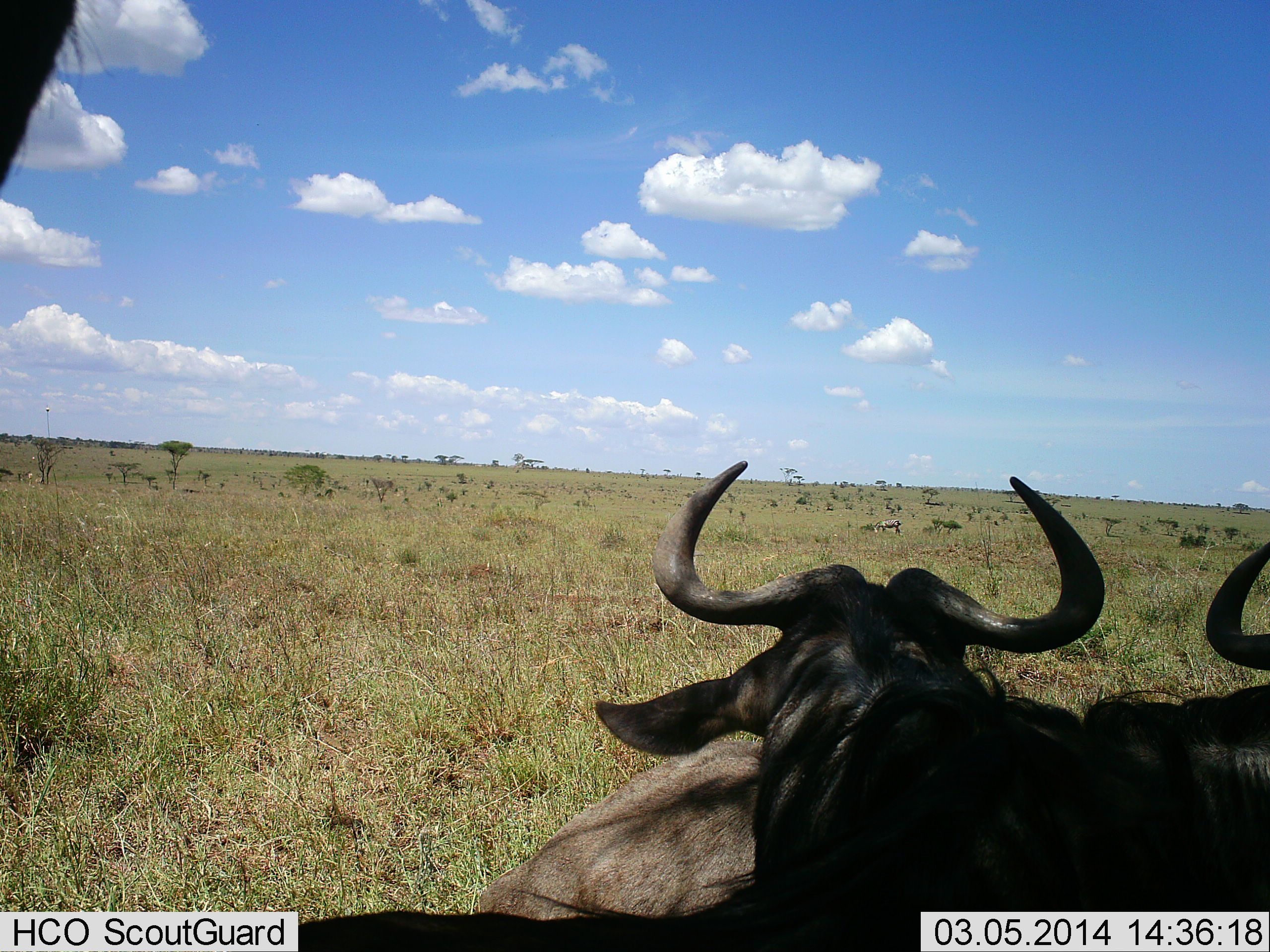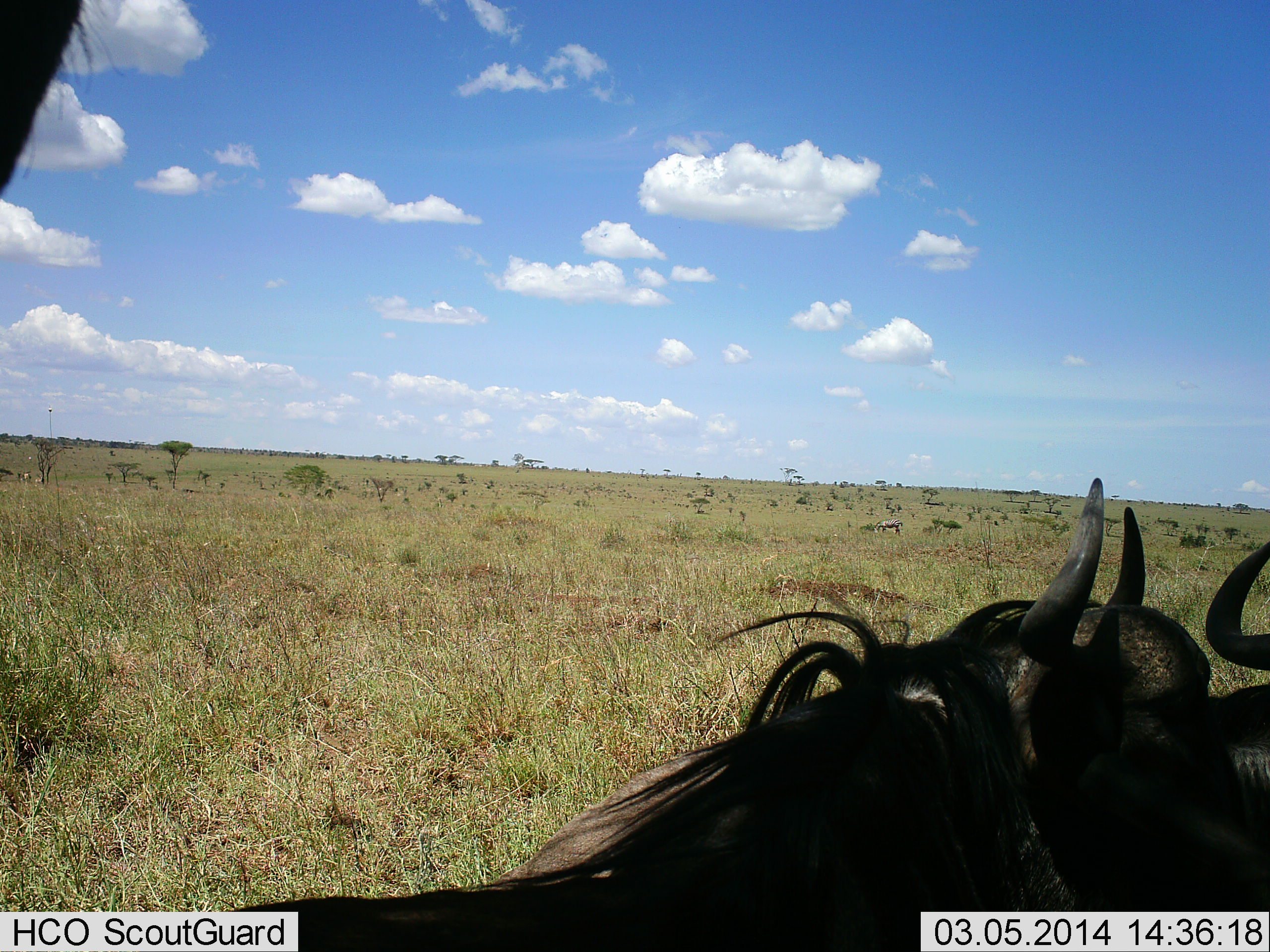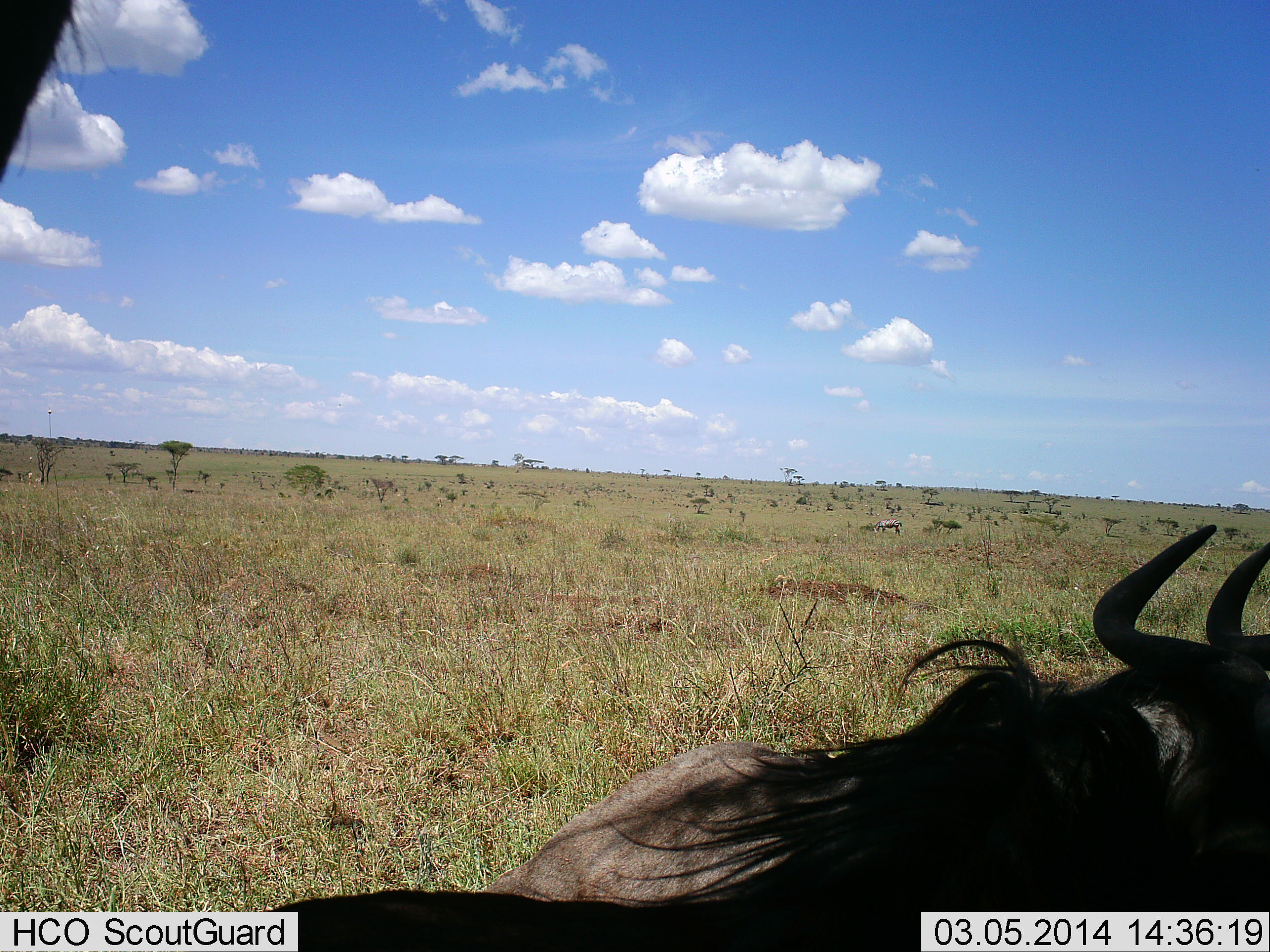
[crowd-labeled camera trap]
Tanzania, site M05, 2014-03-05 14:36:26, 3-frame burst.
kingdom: Animalia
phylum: Chordata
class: Mammalia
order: Artiodactyla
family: Bovidae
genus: Connochaetes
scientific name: Connochaetes taurinus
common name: blue wildebeest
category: wildebeest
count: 2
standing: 70%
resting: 56%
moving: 13%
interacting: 7%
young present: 2%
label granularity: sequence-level